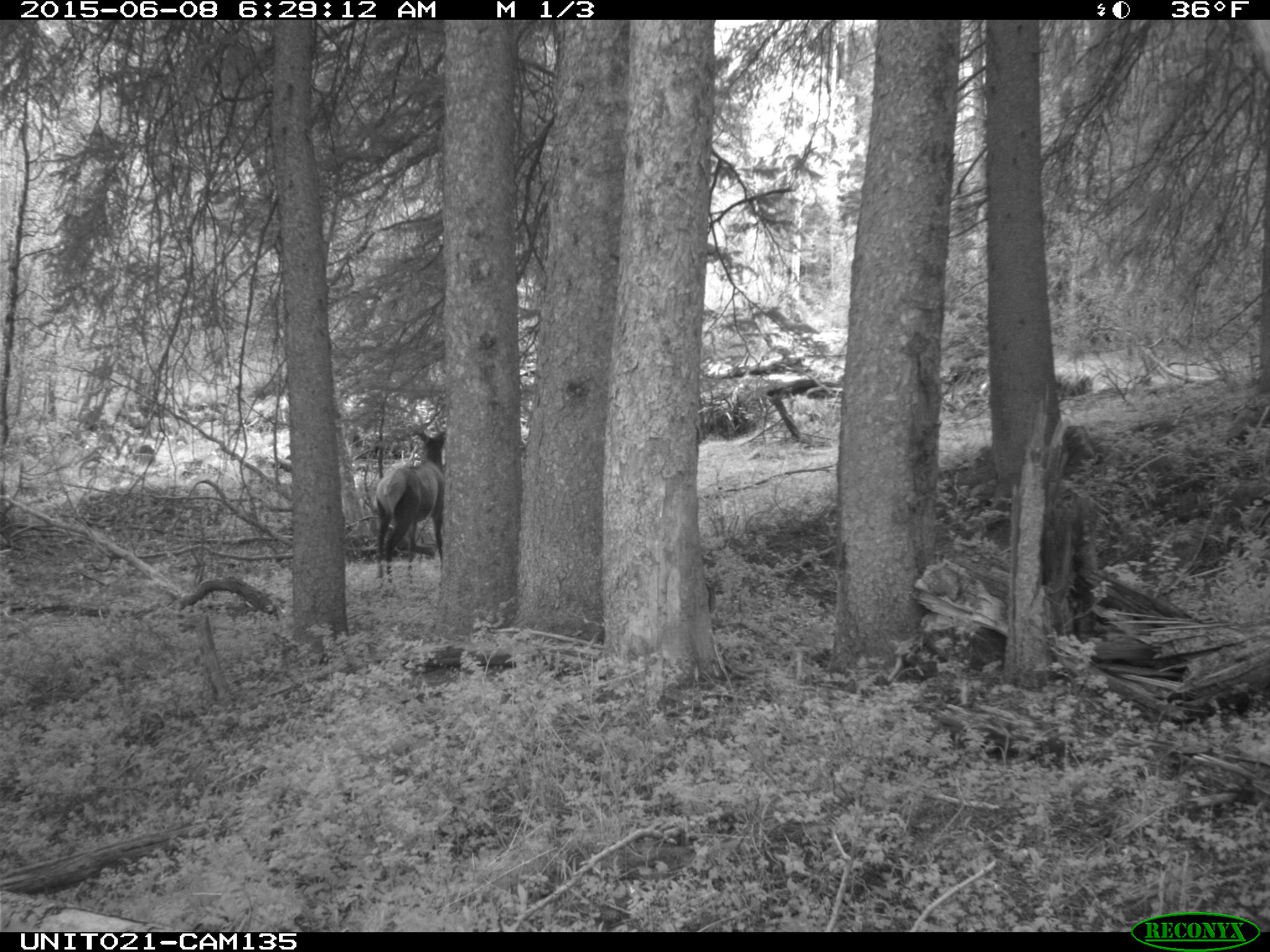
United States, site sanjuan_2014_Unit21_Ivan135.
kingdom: Animalia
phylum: Chordata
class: Mammalia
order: Artiodactyla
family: Cervidae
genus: Cervus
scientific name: Cervus elaphus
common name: red deer